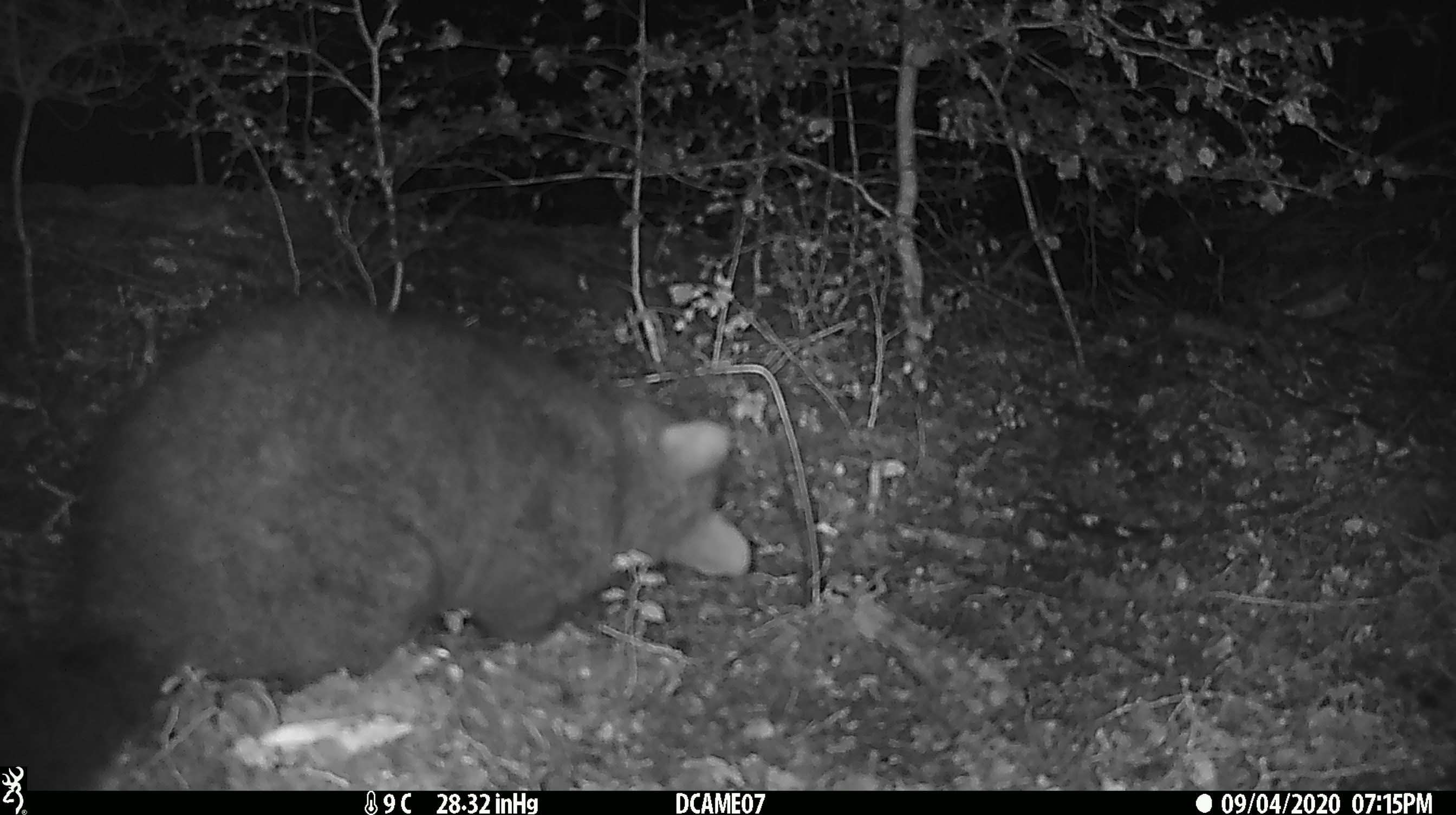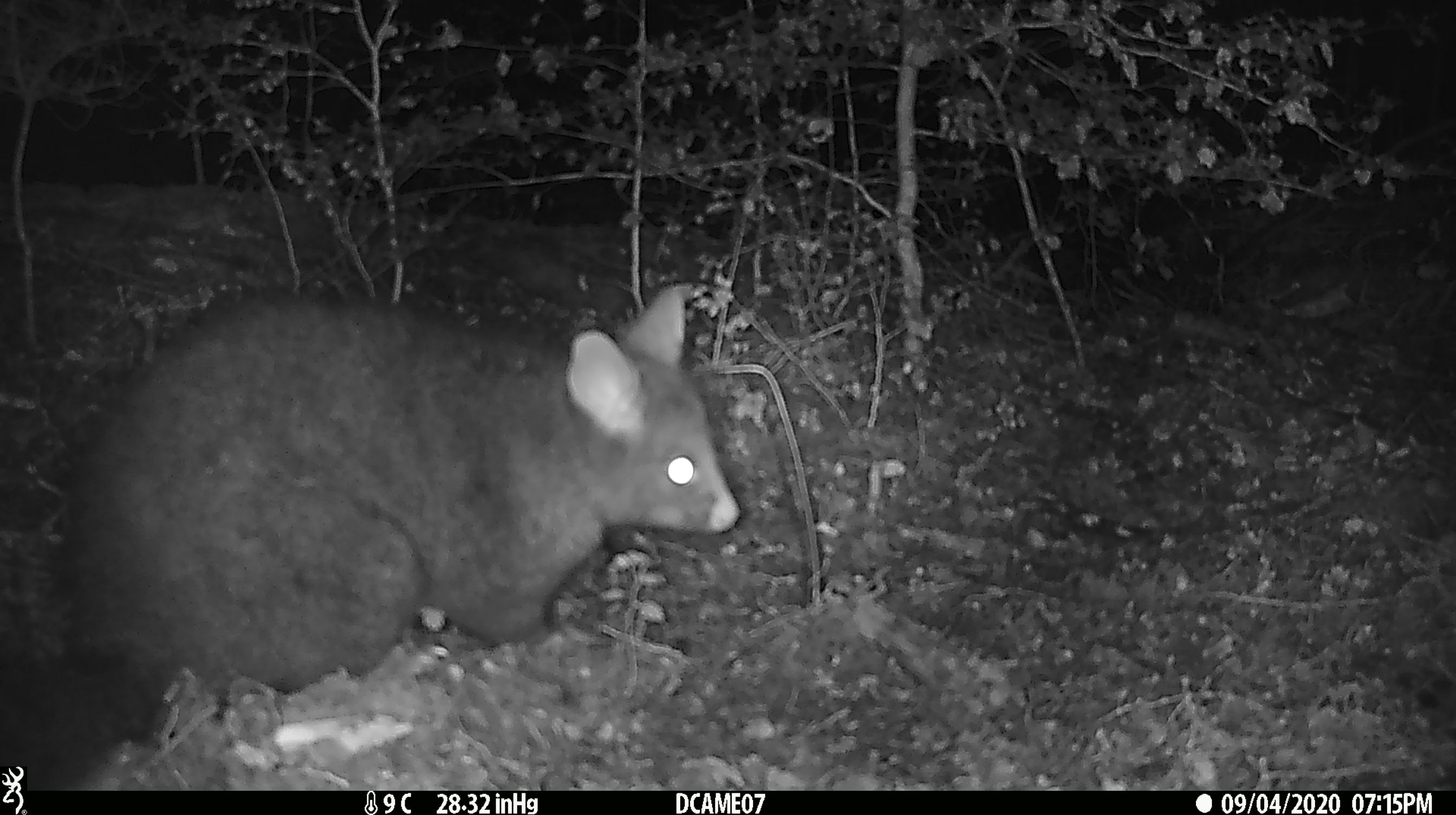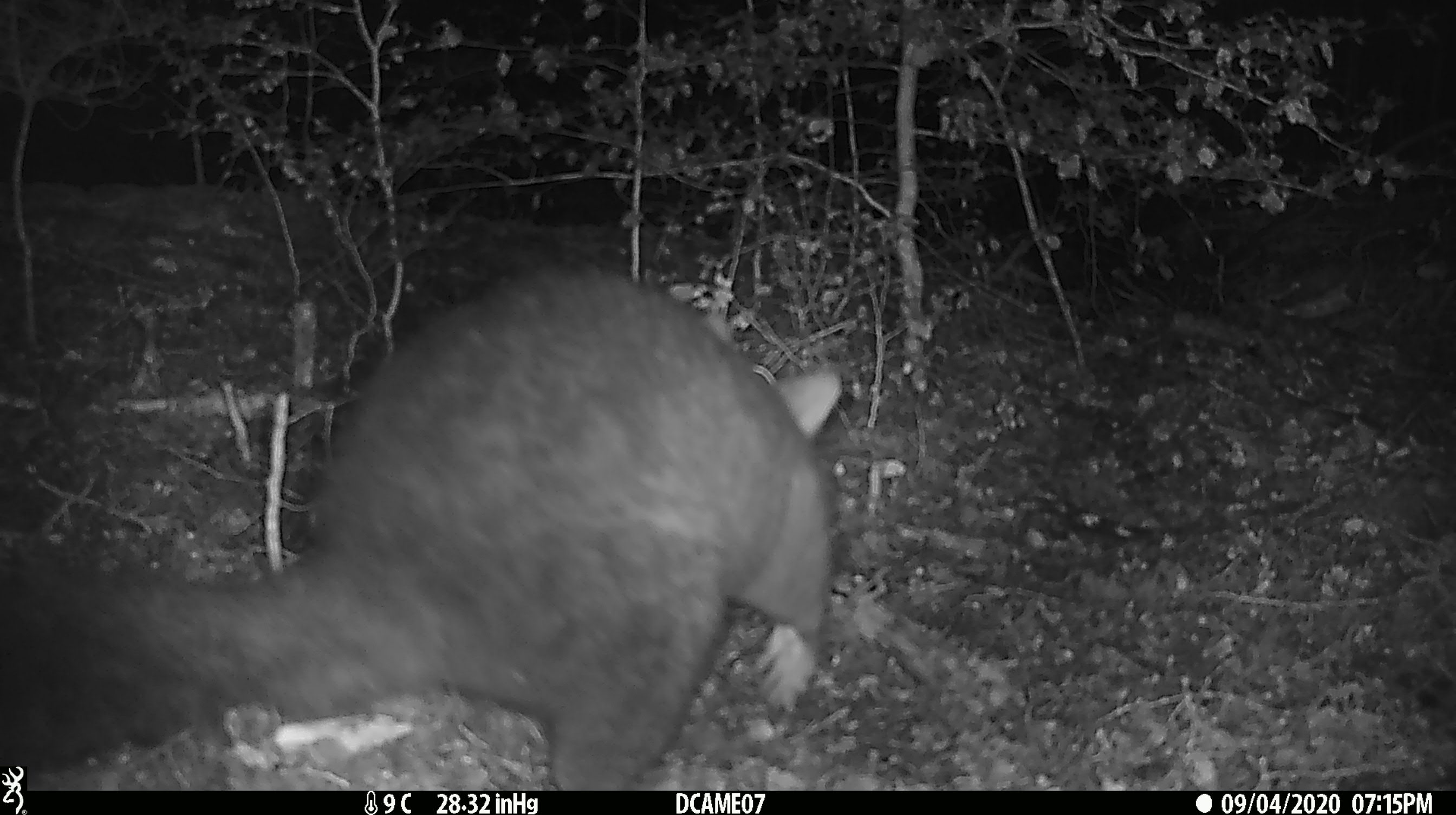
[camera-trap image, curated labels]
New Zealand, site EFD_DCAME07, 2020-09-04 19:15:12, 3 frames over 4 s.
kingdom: Animalia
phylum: Chordata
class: Mammalia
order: Diprotodontia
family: Phalangeridae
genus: Trichosurus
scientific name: Trichosurus vulpecula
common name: common brushtail possum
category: possum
Possum (common brushtail possum) (Trichosurus vulpecula).